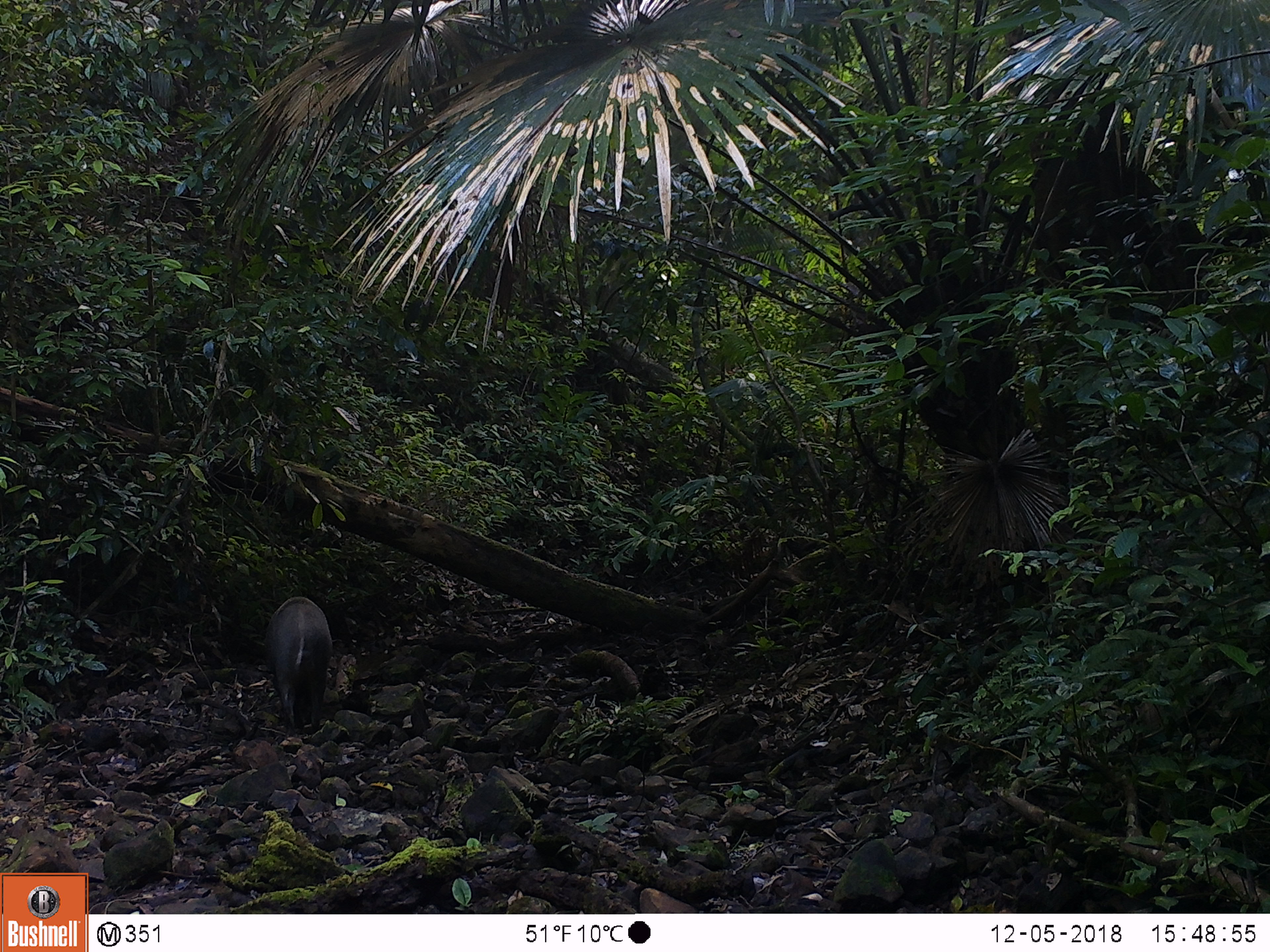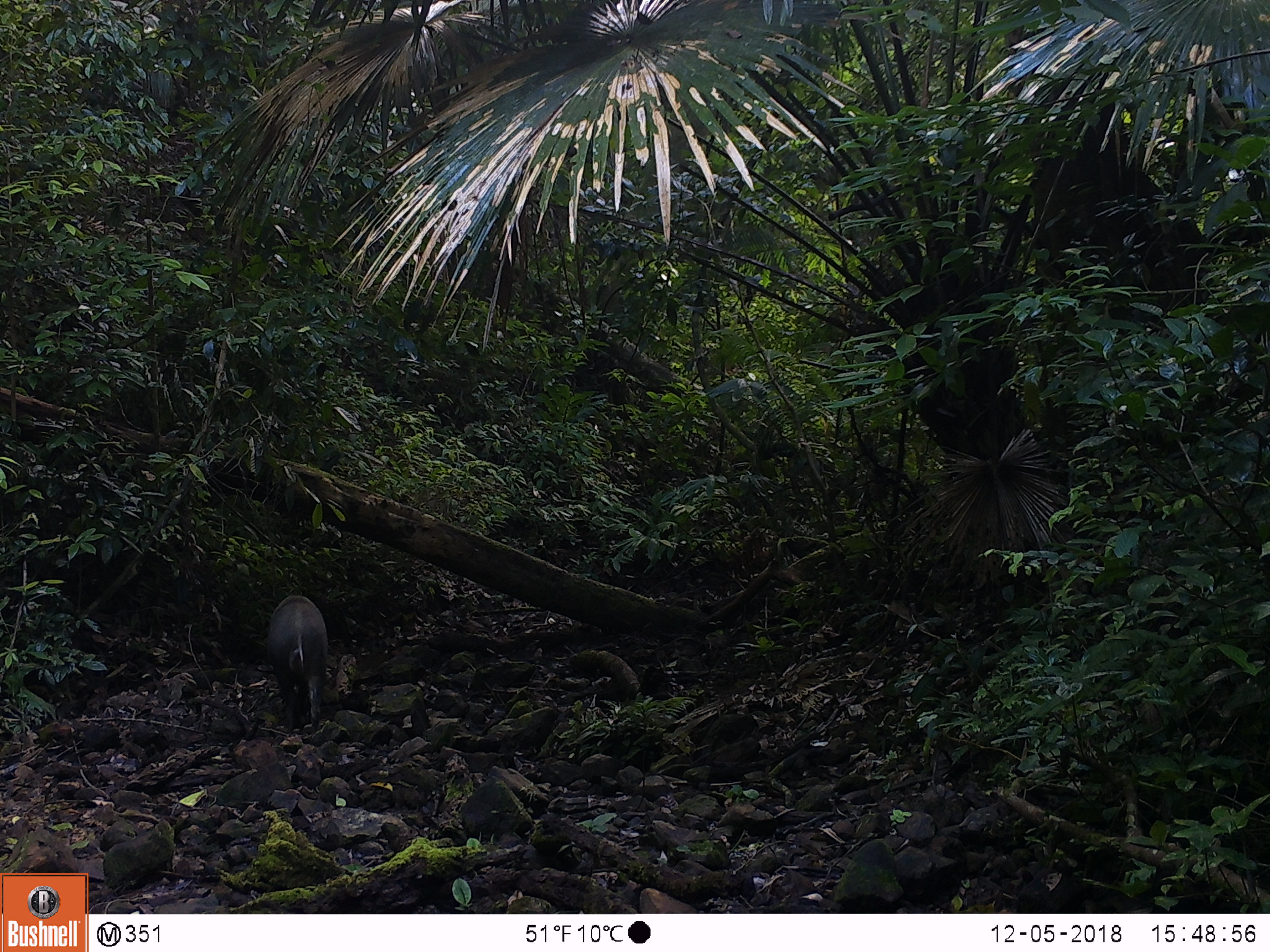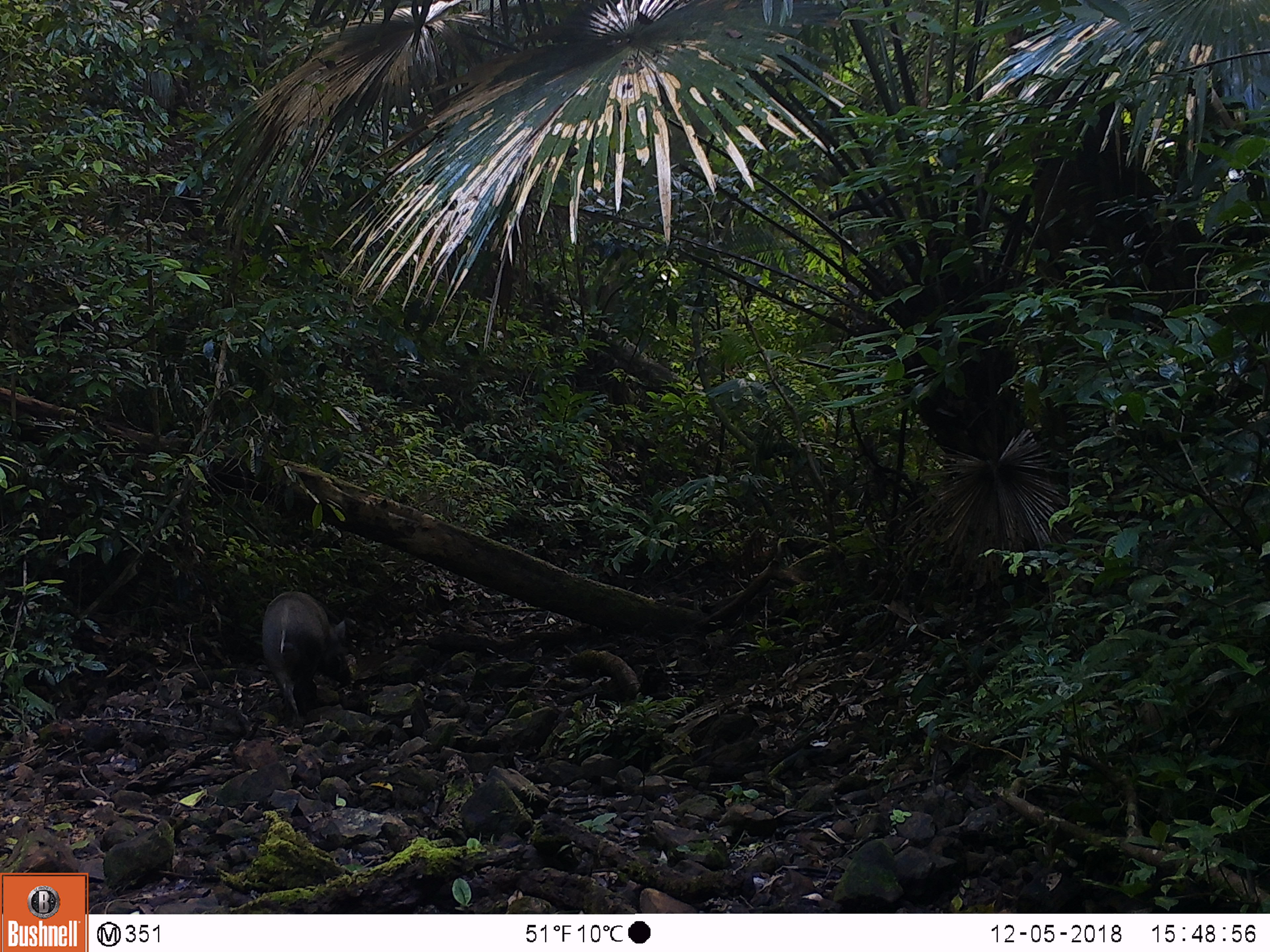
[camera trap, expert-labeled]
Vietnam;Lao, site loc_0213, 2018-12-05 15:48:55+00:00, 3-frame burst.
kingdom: Animalia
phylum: Chordata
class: Mammalia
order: Artiodactyla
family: Suidae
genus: Sus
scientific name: Sus scrofa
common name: eurasian wild pig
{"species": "eurasian wild pig (Sus scrofa)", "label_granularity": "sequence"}